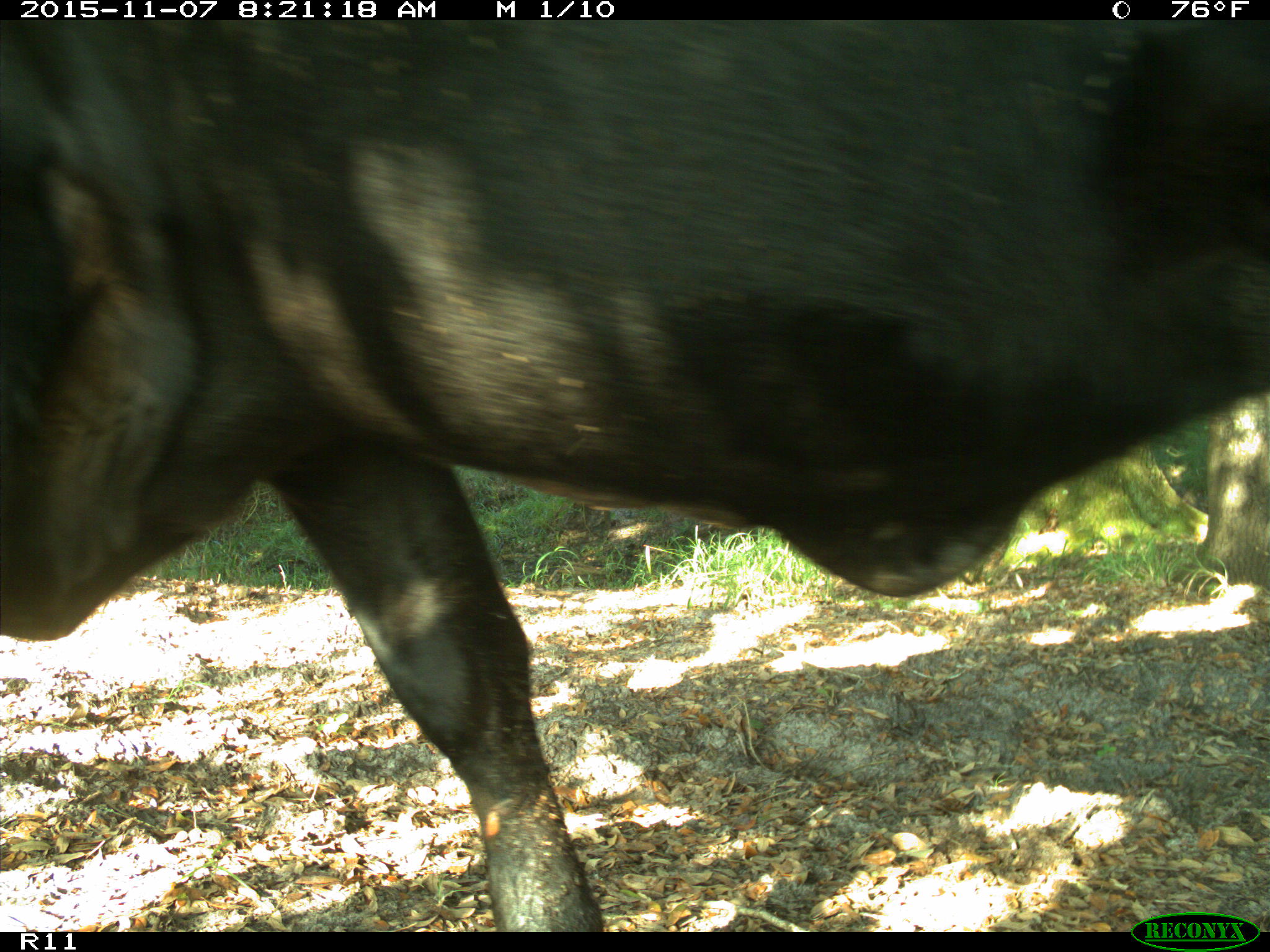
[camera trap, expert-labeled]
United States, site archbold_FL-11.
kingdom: Animalia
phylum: Chordata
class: Mammalia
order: Artiodactyla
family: Bovidae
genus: Bos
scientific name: Bos taurus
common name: domestic cow